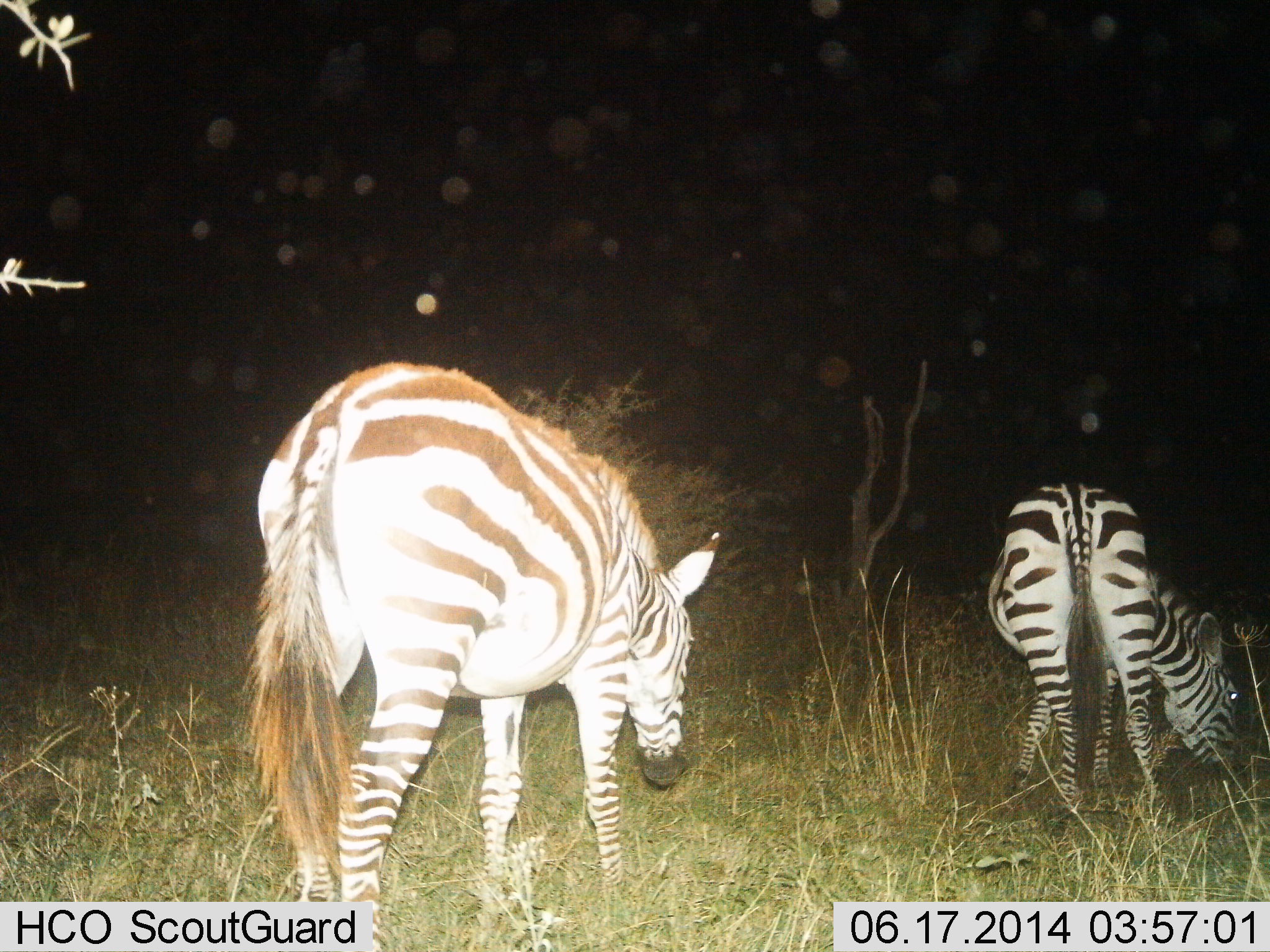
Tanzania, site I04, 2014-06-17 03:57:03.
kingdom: Animalia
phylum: Chordata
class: Mammalia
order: Perissodactyla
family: Equidae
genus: Equus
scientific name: Equus quagga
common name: plains zebra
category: zebra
Zebra (plains zebra) (Equus quagga), count 2. Behavior (volunteer vote fractions): standing 30%, resting 0%, moving 30%, interacting 0%. Young present (vote fraction): 0%. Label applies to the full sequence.